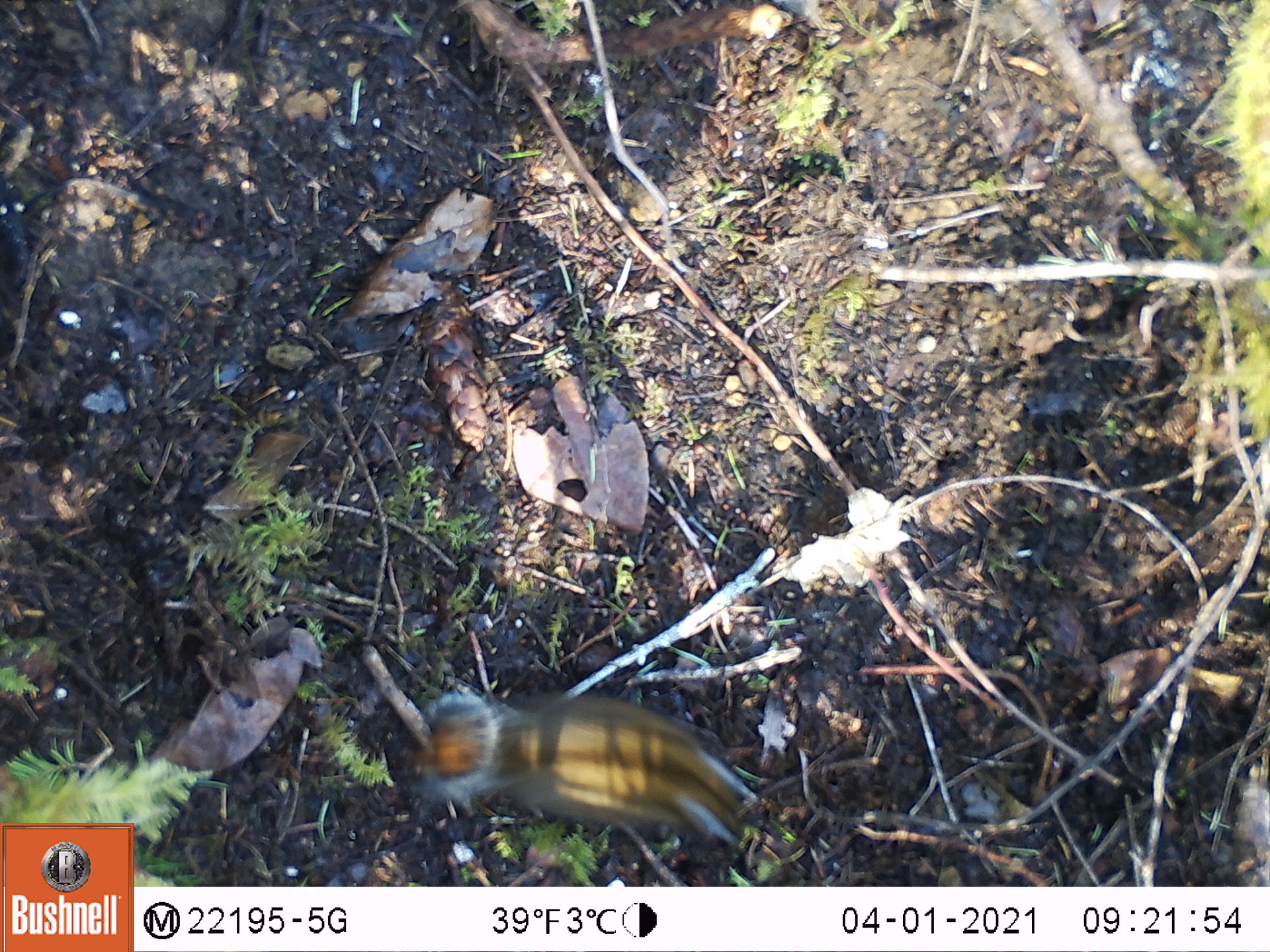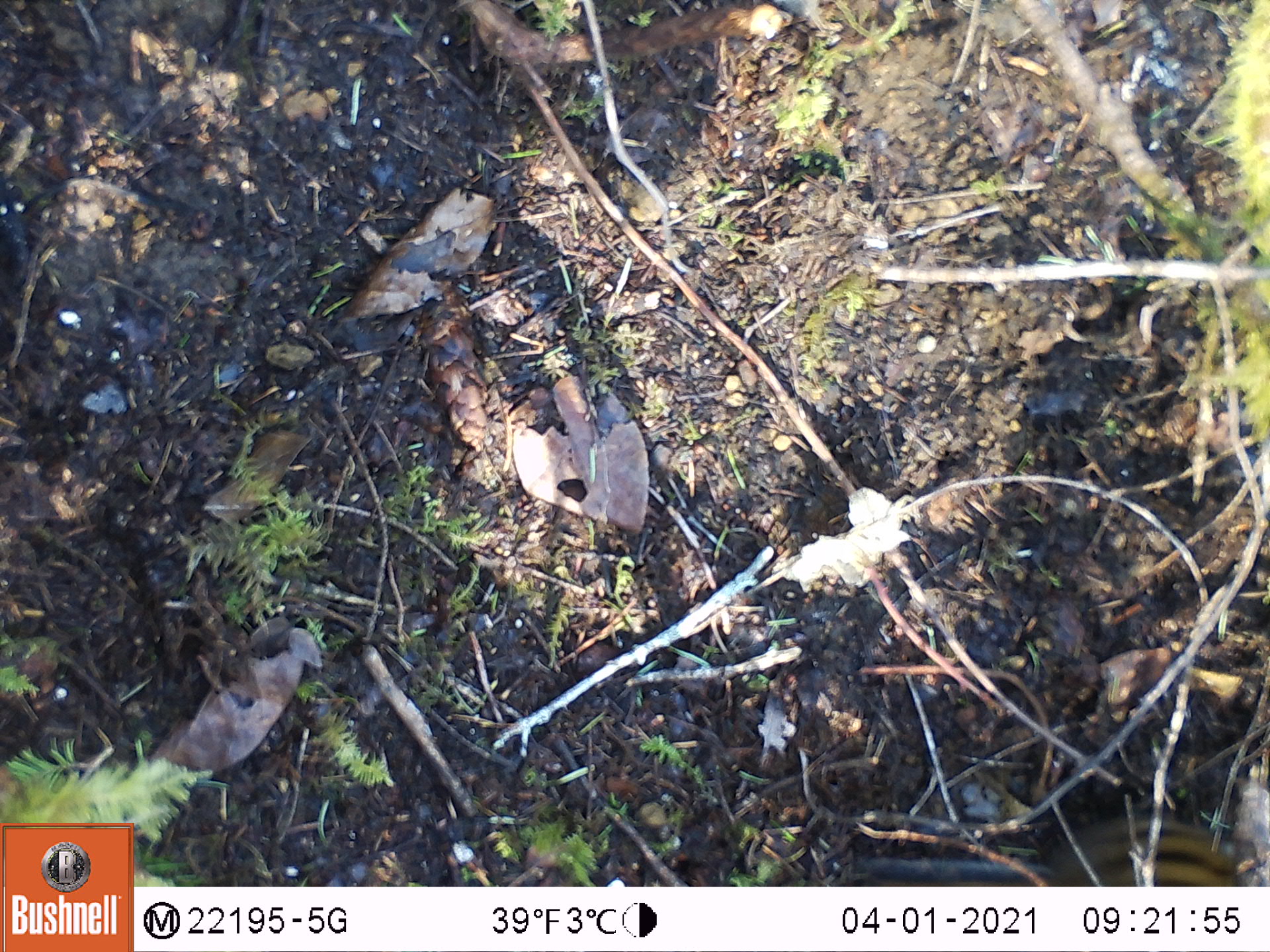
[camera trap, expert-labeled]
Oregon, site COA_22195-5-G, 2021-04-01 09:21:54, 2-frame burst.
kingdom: Animalia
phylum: Chordata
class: Mammalia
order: Rodentia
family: Sciuridae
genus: Neotamias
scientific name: Neotamias townsendii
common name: townsend's chipmunk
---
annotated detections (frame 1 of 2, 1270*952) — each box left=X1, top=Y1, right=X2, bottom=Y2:
townsend's chipmunk: left=380, top=664, right=808, bottom=877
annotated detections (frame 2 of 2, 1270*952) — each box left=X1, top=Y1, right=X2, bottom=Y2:
townsend's chipmunk: left=834, top=753, right=1264, bottom=887